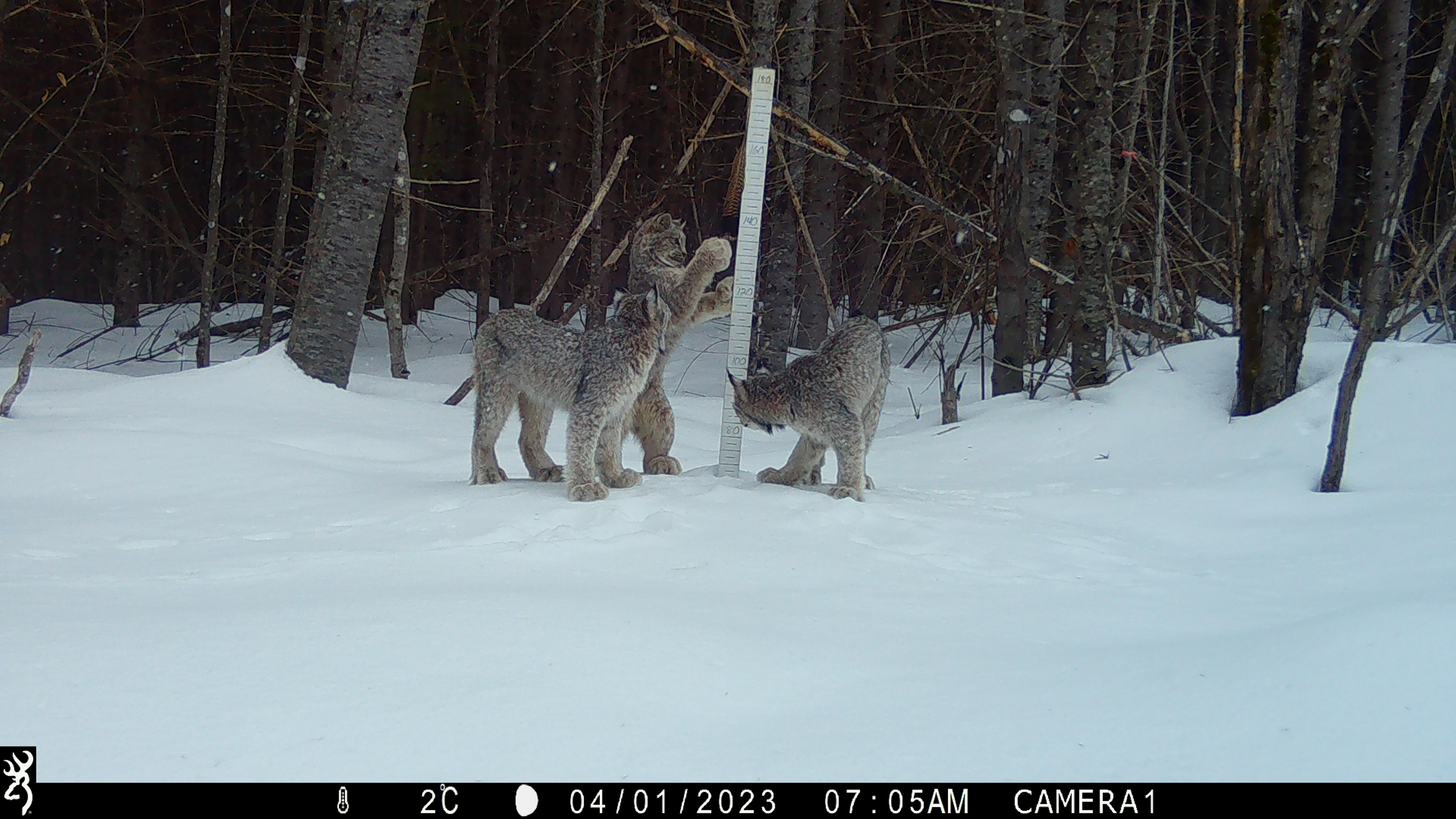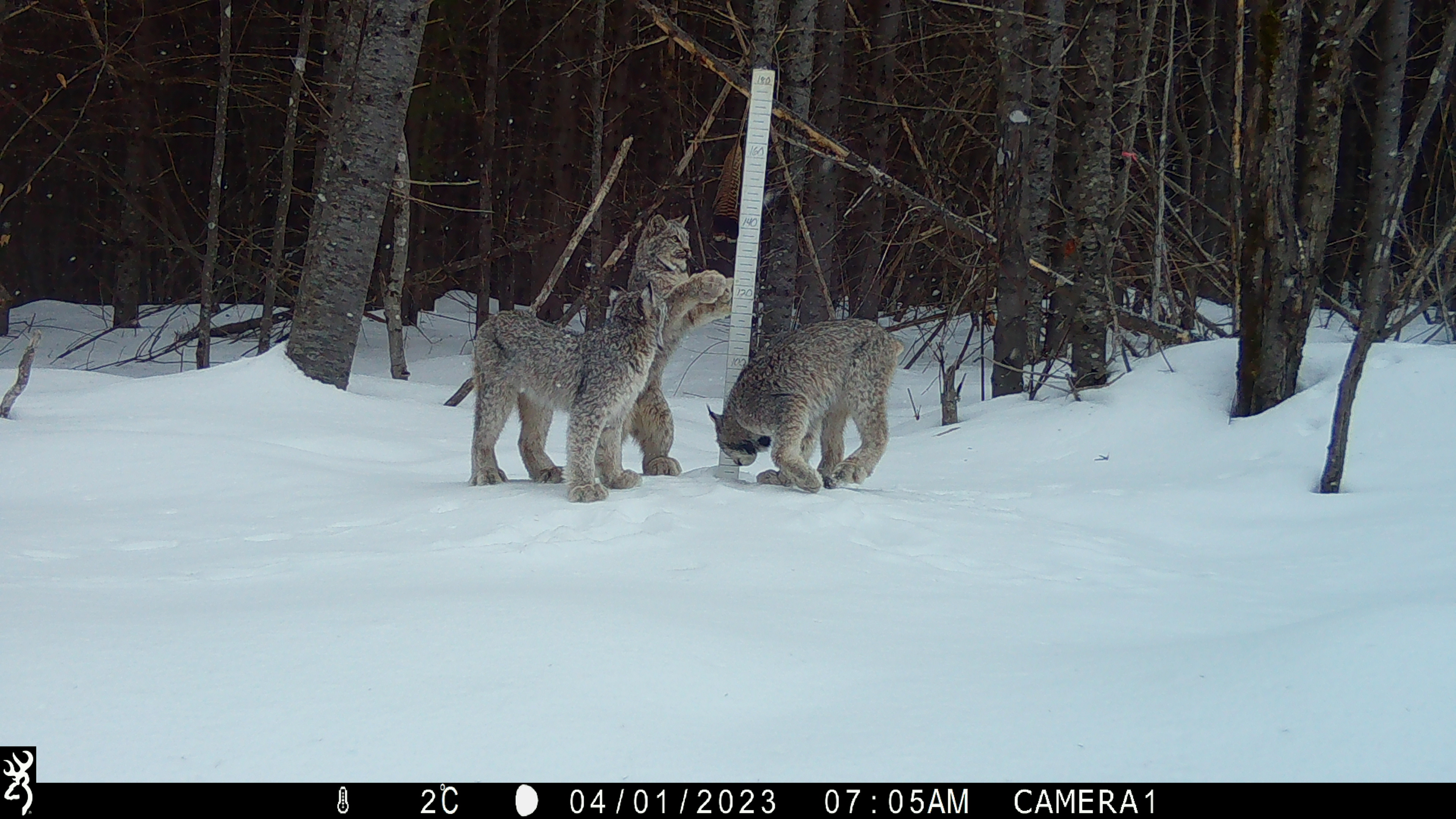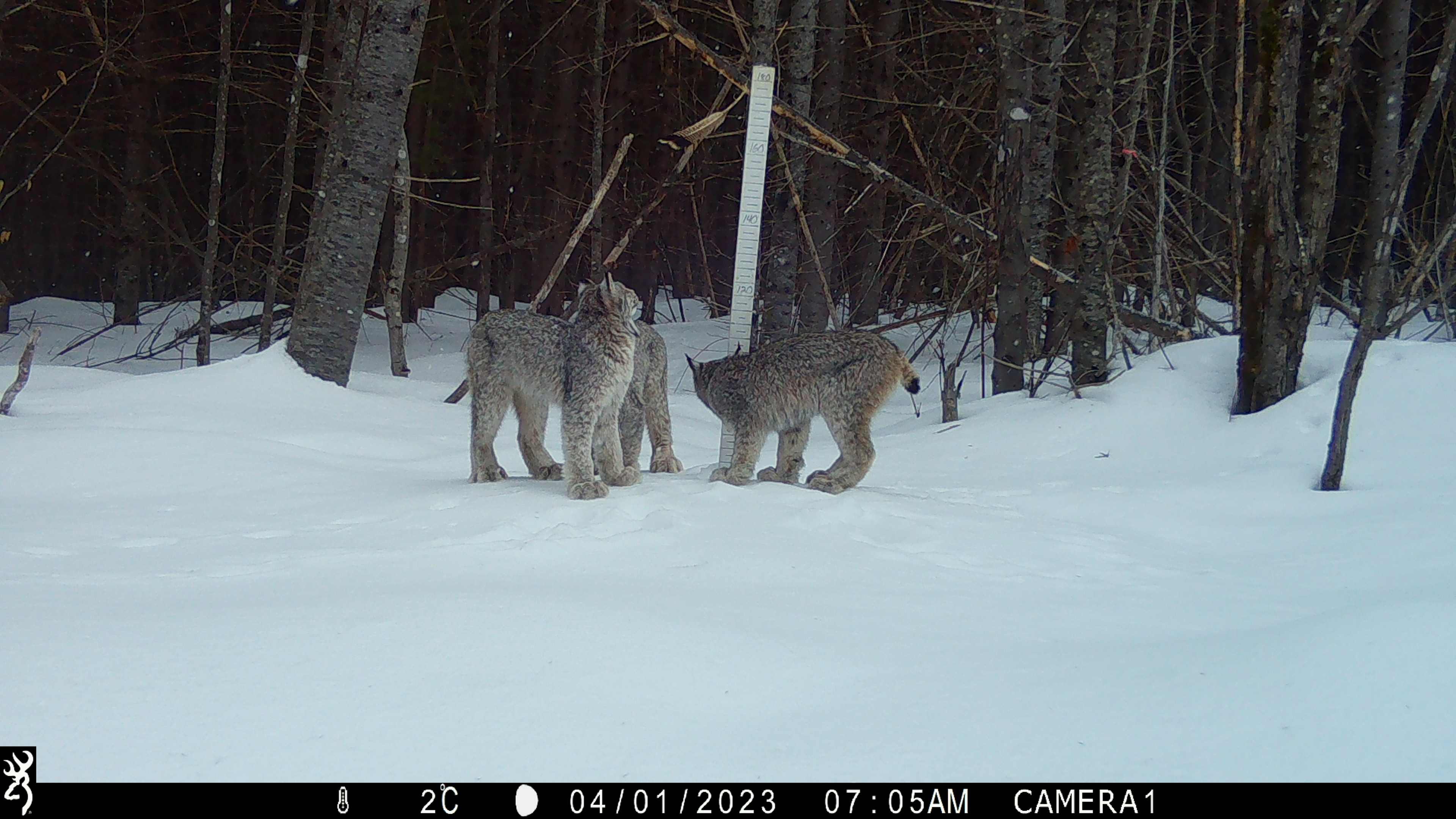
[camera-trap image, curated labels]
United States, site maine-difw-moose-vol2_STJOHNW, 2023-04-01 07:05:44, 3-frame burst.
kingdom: Animalia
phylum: Chordata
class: Mammalia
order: Carnivora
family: Felidae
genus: Lynx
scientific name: Lynx canadensis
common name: canada lynx